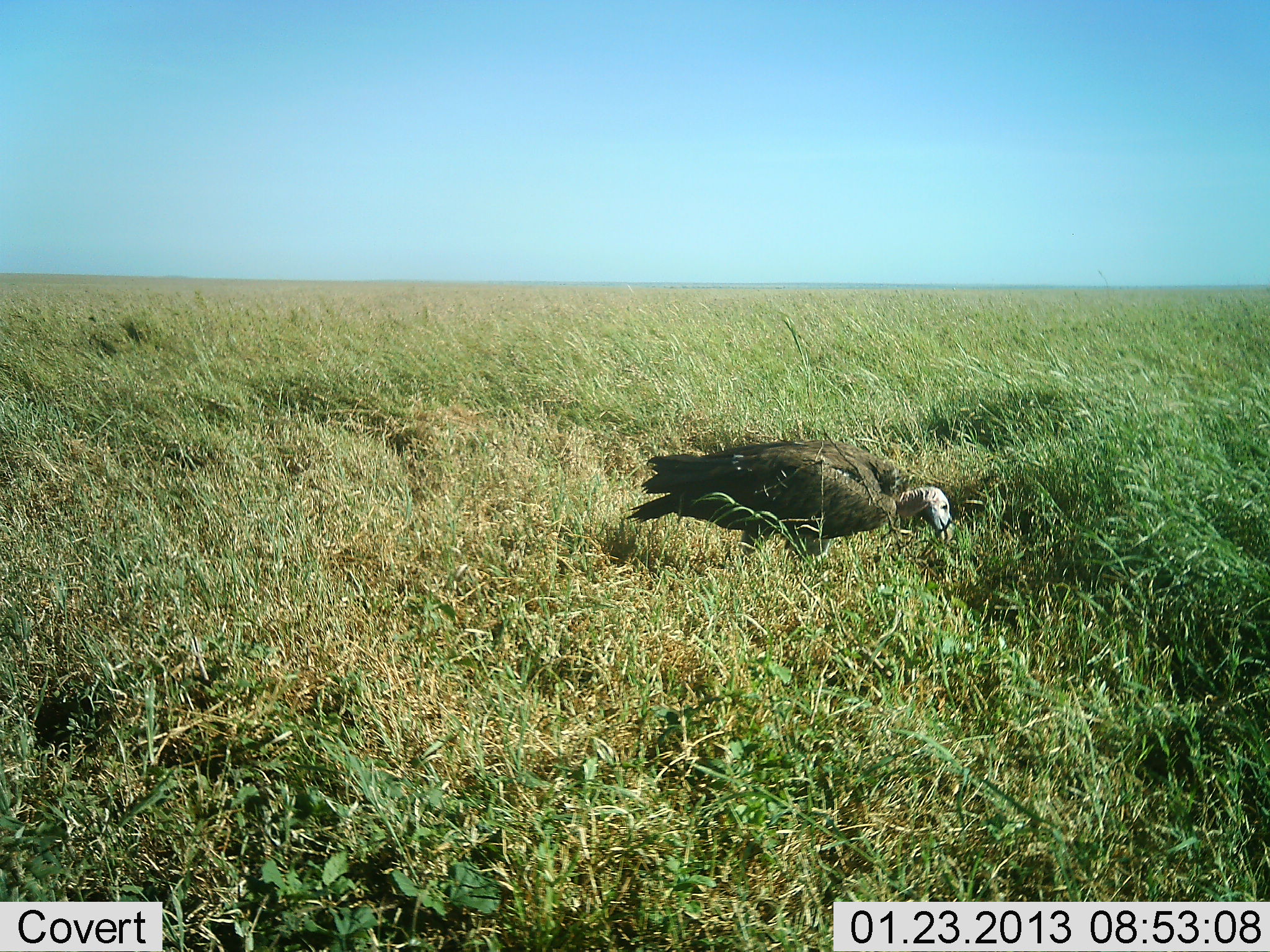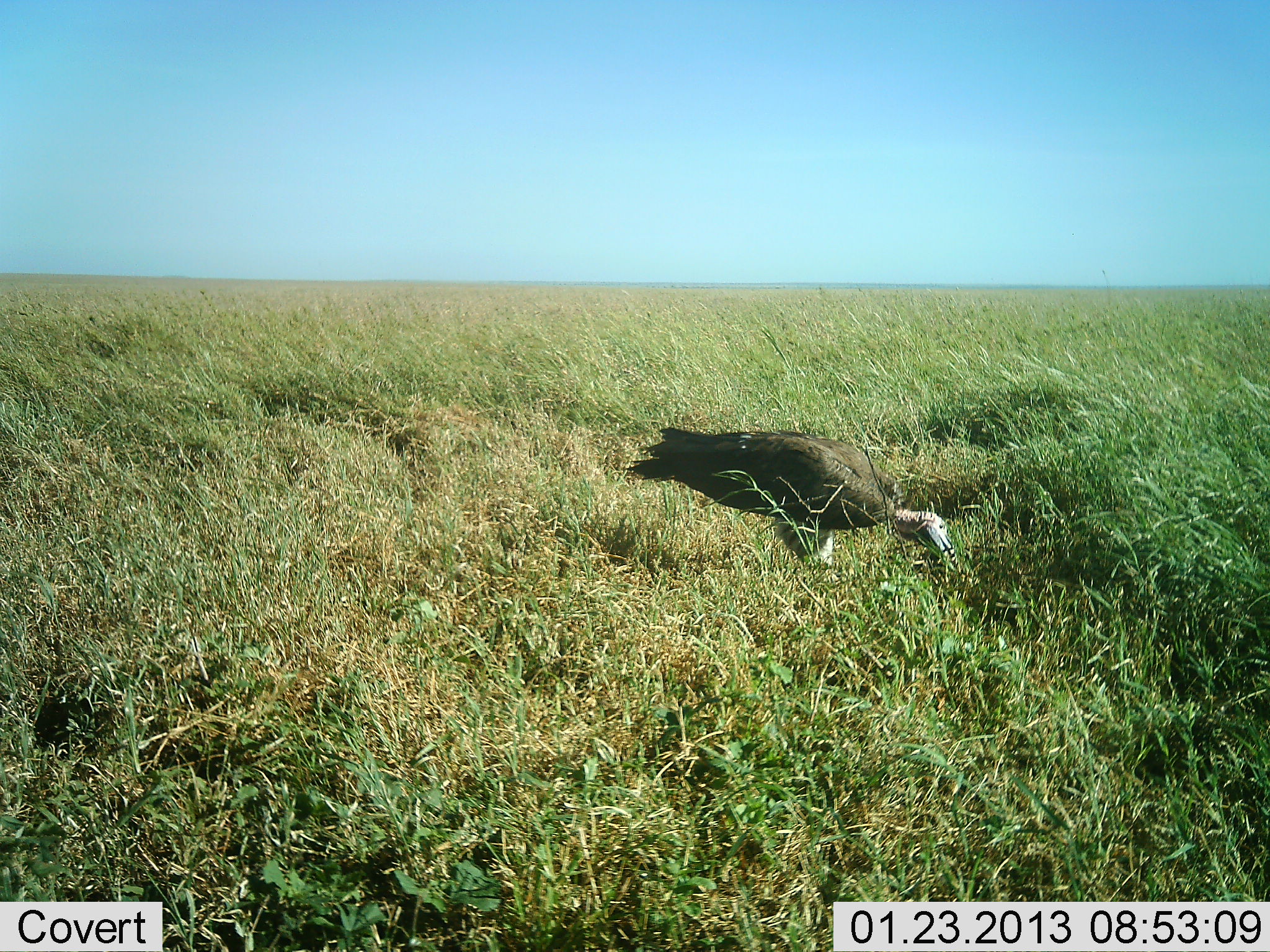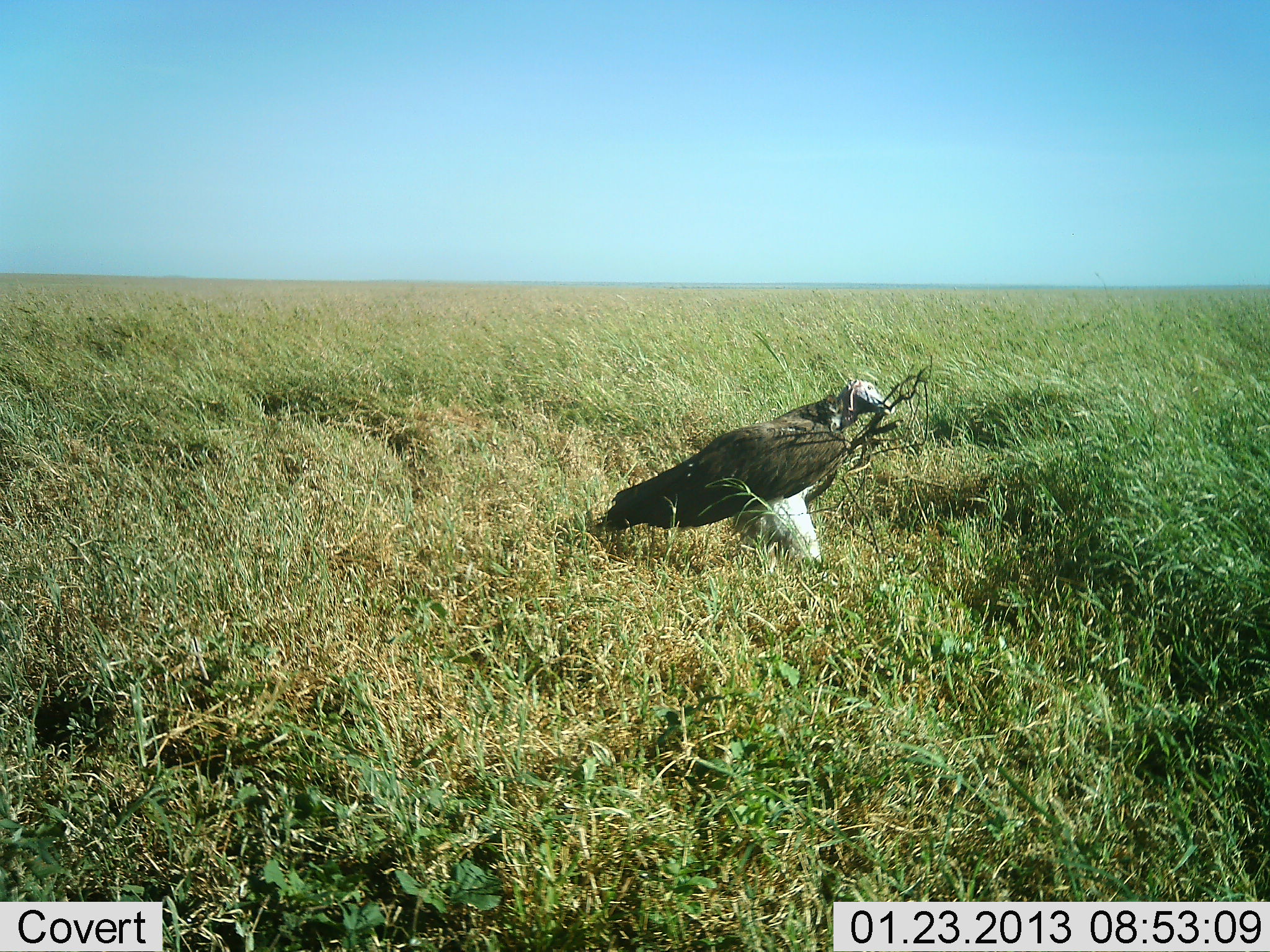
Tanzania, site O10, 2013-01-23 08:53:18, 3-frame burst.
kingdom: Animalia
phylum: Chordata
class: Aves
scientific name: Aves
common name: bird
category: otherbird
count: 1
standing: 33%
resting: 0%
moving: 20%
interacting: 13%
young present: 0%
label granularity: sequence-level